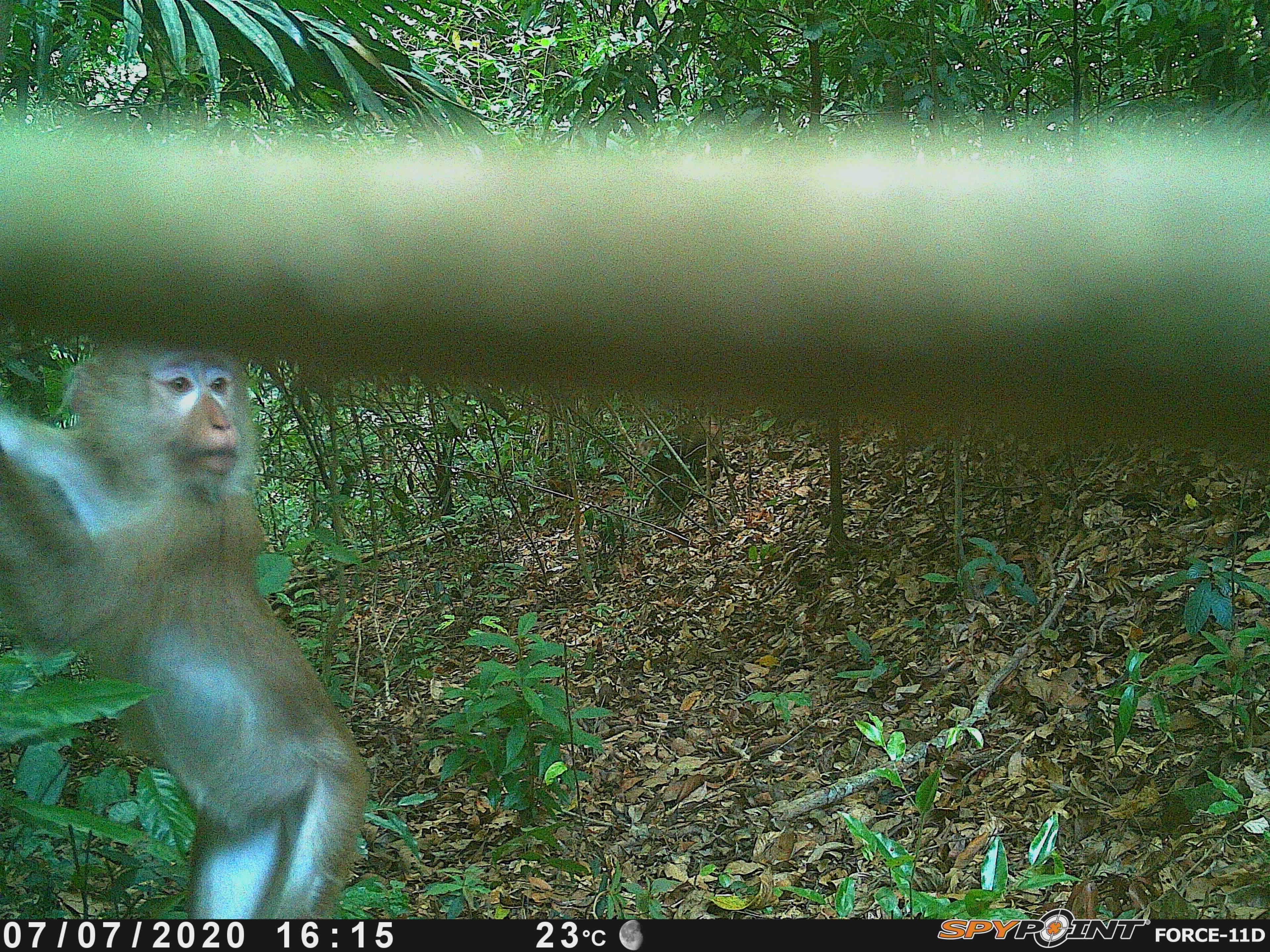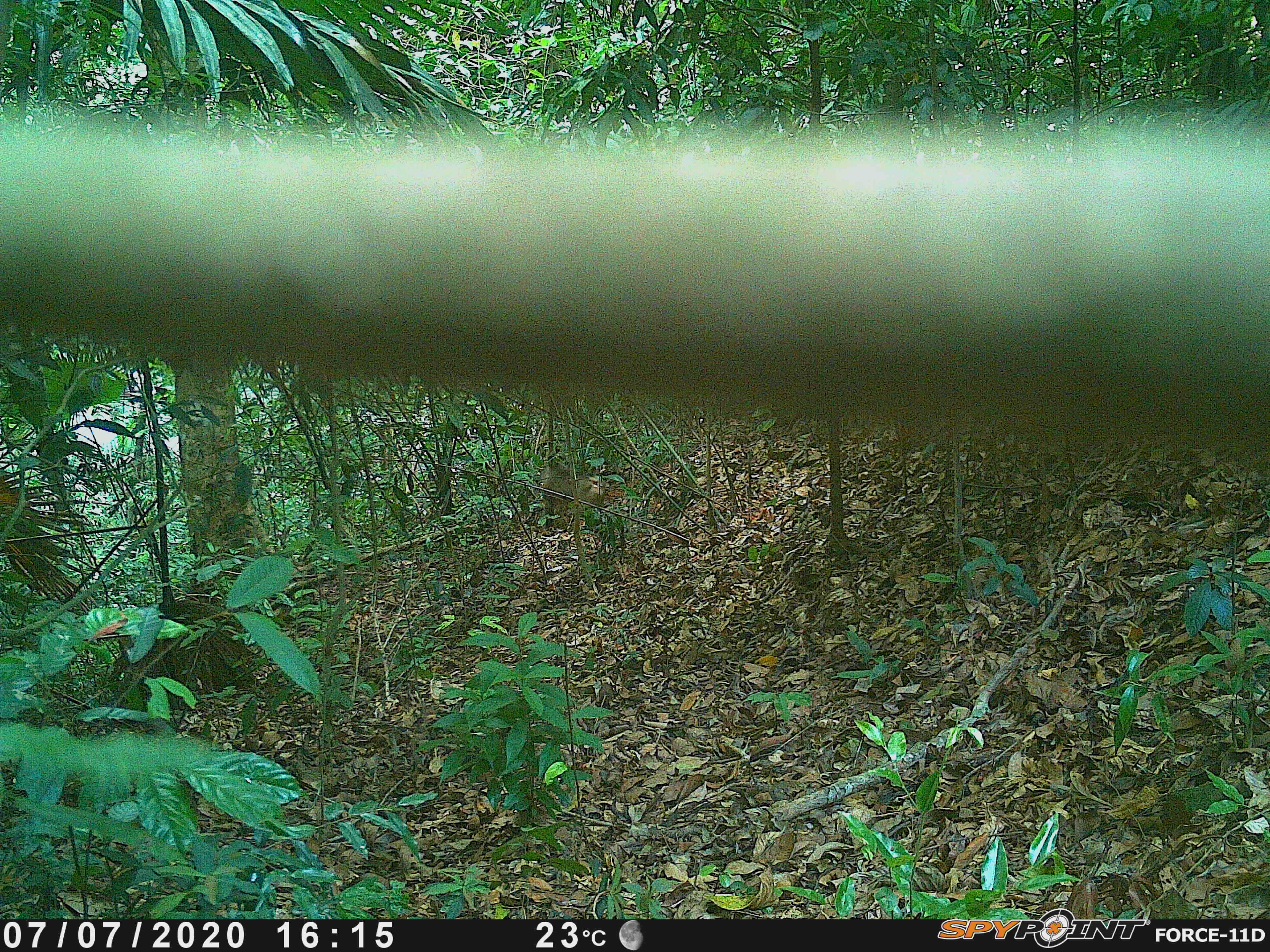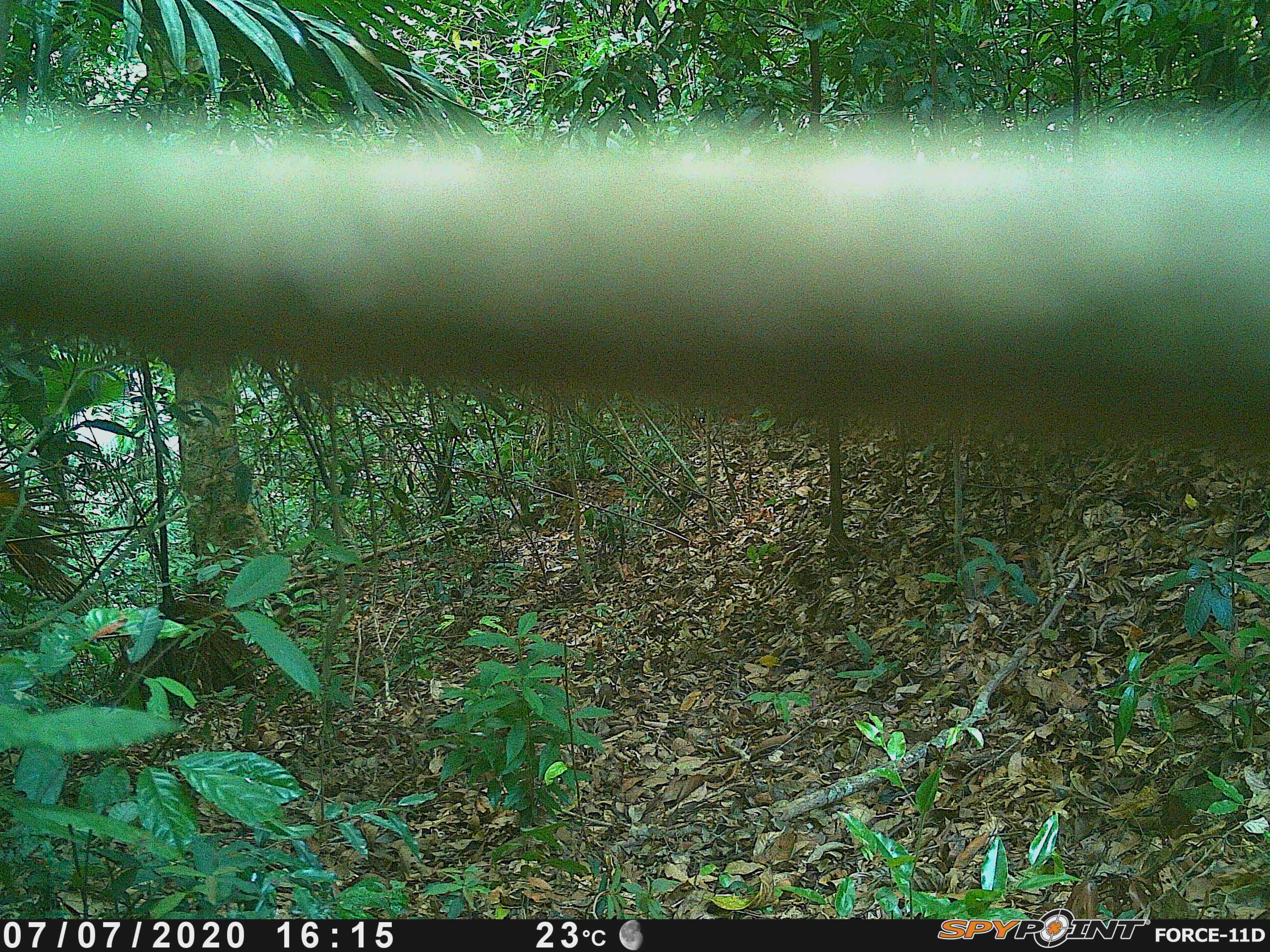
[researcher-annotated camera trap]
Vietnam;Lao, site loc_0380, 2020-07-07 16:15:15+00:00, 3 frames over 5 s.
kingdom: Animalia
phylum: Chordata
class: Mammalia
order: Primates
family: Cercopithecidae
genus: Macaca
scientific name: Macaca nemestrina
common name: pig-tailed macaque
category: pig tailed macaque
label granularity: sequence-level